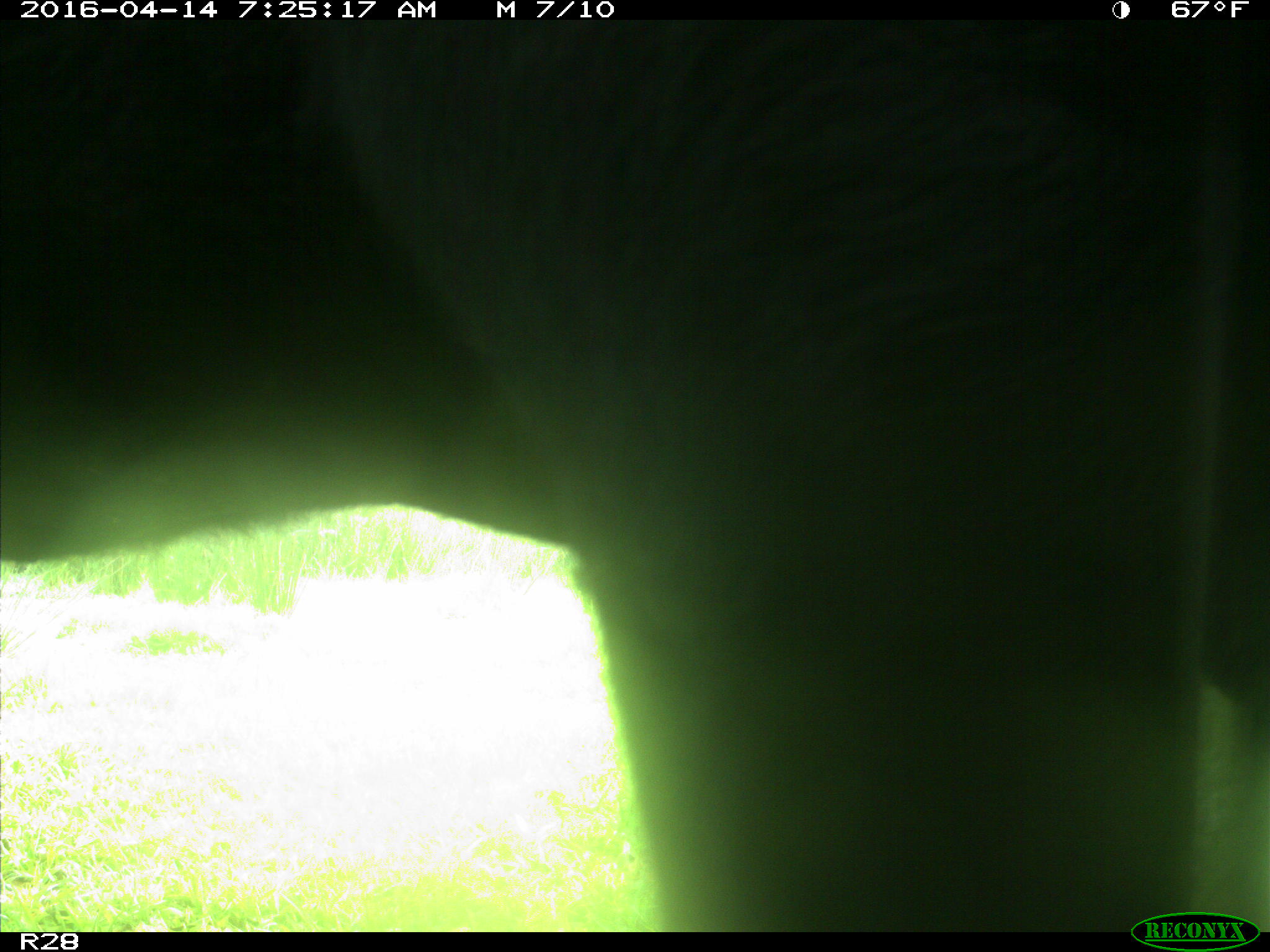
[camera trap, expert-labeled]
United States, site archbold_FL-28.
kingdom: Animalia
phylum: Chordata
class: Mammalia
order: Artiodactyla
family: Bovidae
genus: Bos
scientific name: Bos taurus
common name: domestic cow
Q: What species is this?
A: Bos taurus (domestic cow).